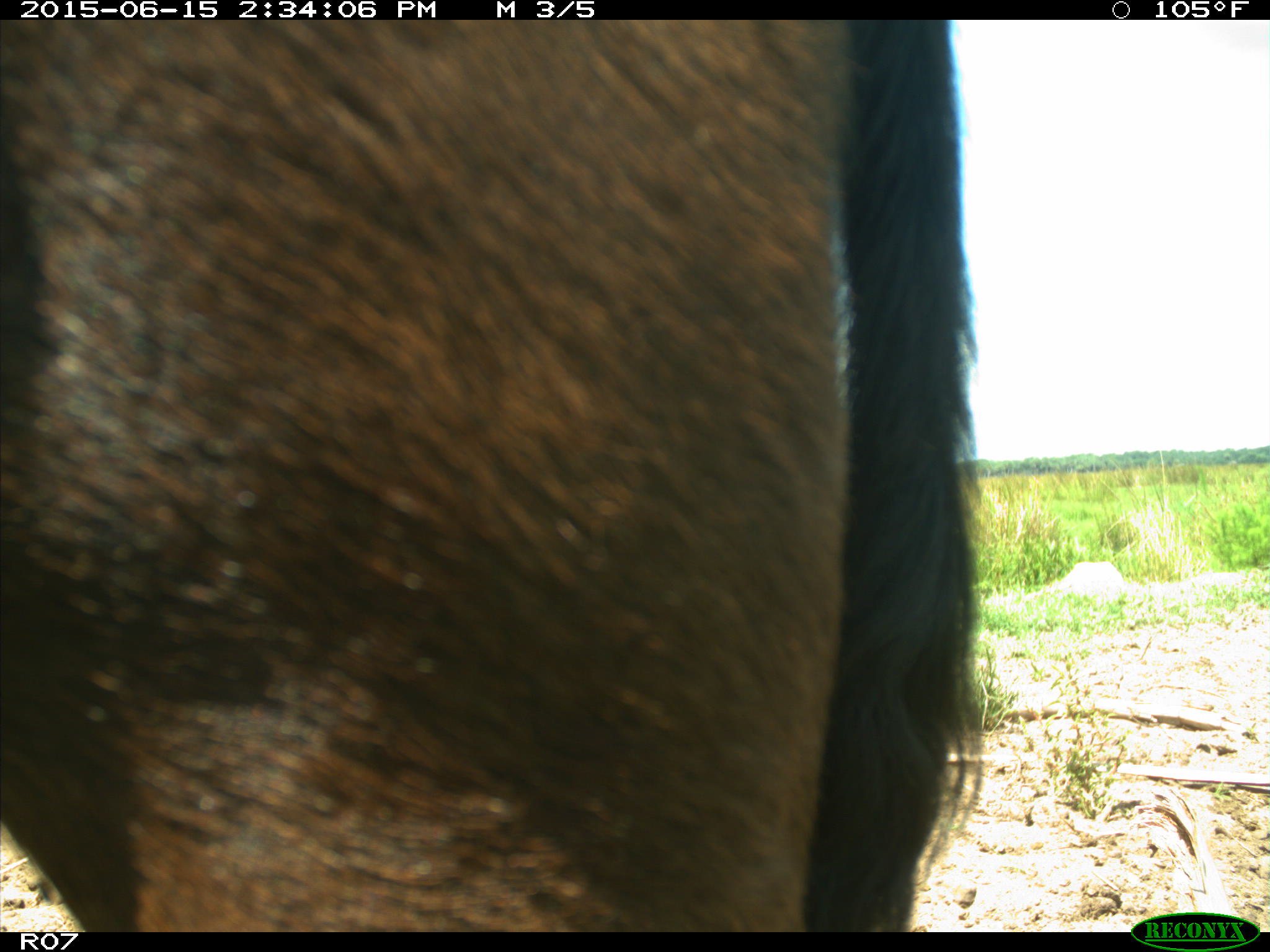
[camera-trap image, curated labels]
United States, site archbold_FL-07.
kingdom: Animalia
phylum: Chordata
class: Mammalia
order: Artiodactyla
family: Bovidae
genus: Bos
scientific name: Bos taurus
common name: domestic cow